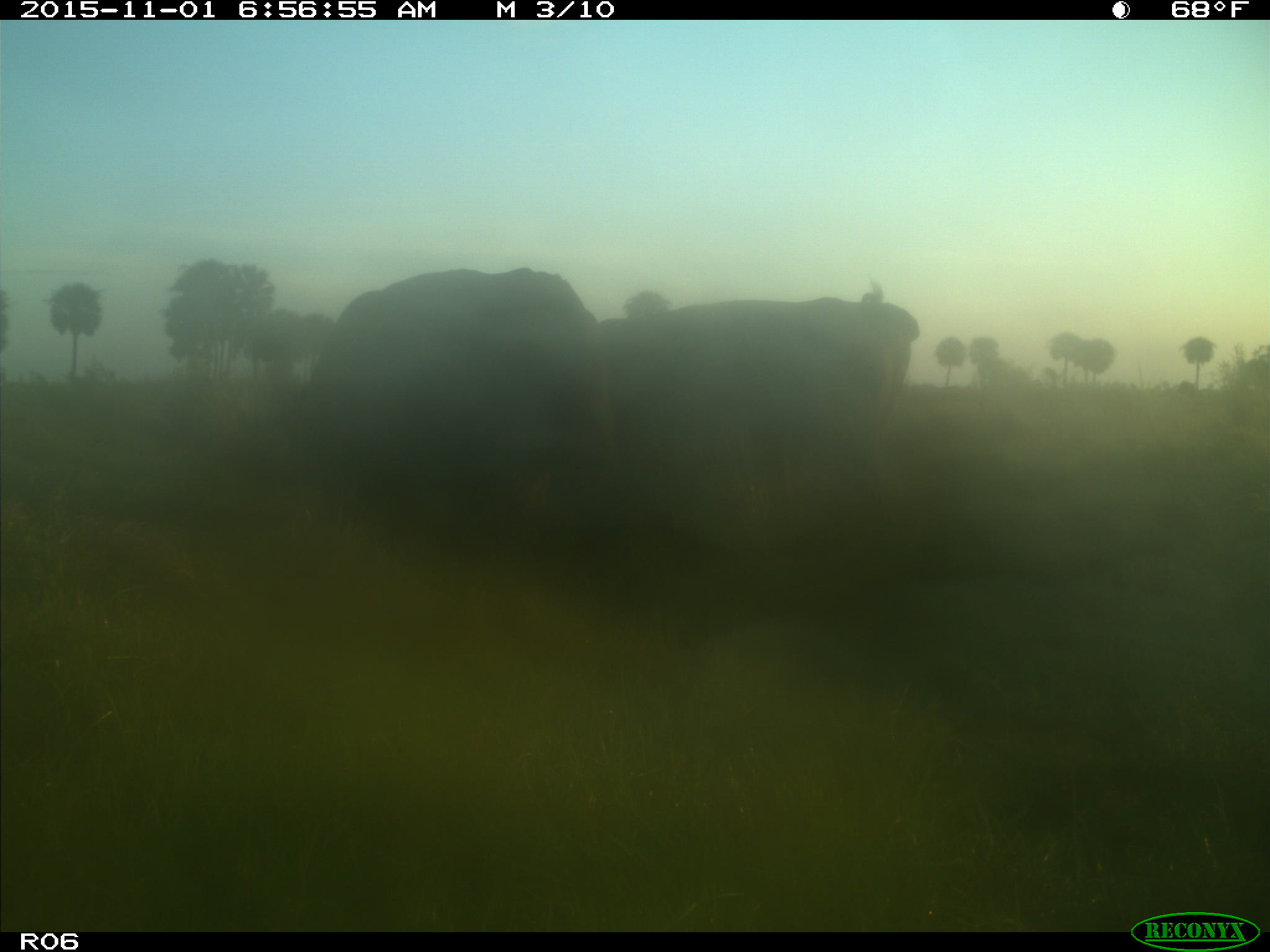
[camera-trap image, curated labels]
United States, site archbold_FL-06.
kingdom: Animalia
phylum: Chordata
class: Mammalia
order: Artiodactyla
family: Bovidae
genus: Bos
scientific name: Bos taurus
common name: domestic cow